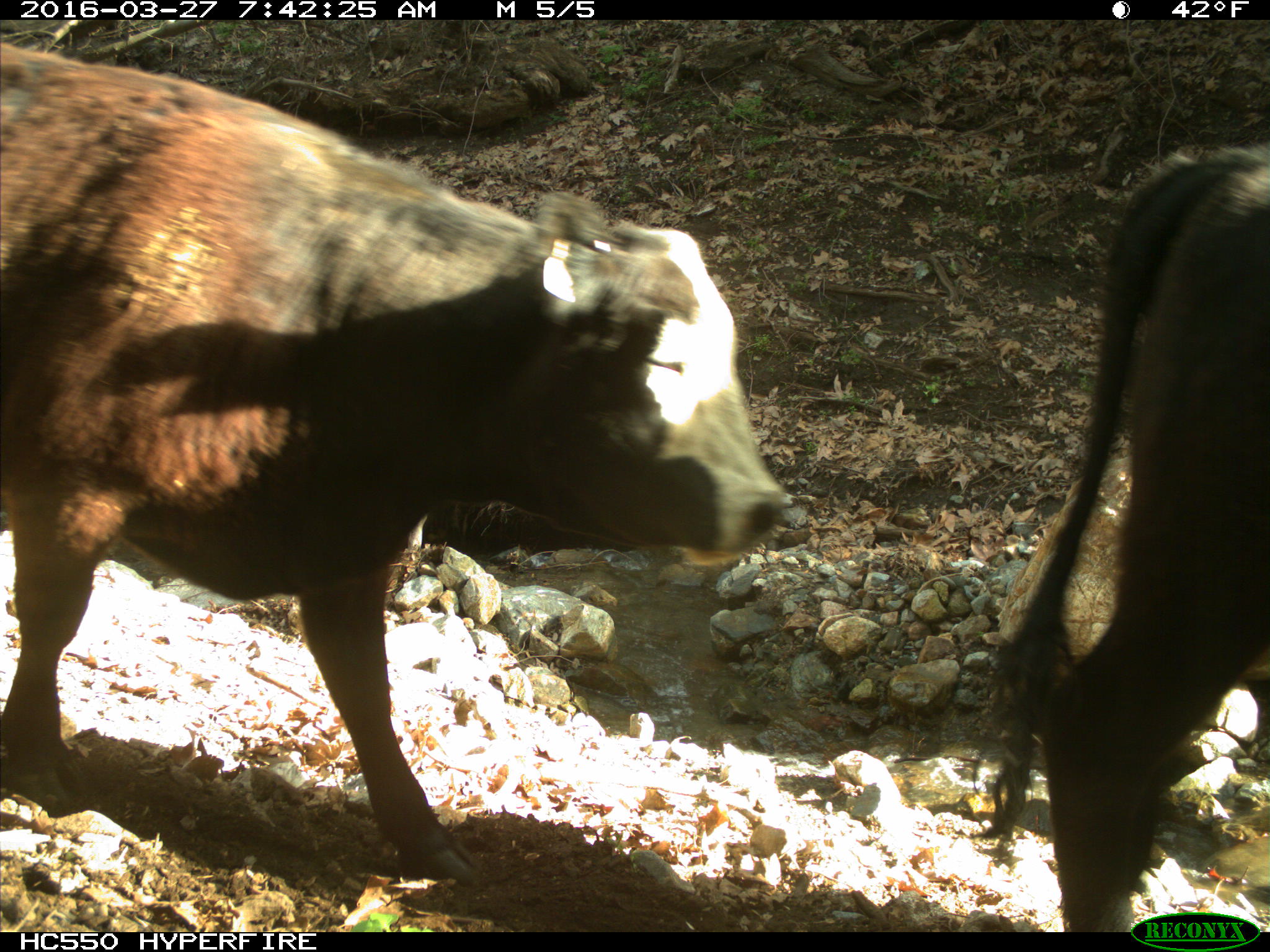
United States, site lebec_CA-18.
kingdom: Animalia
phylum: Chordata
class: Mammalia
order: Artiodactyla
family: Bovidae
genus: Bos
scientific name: Bos taurus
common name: domestic cow